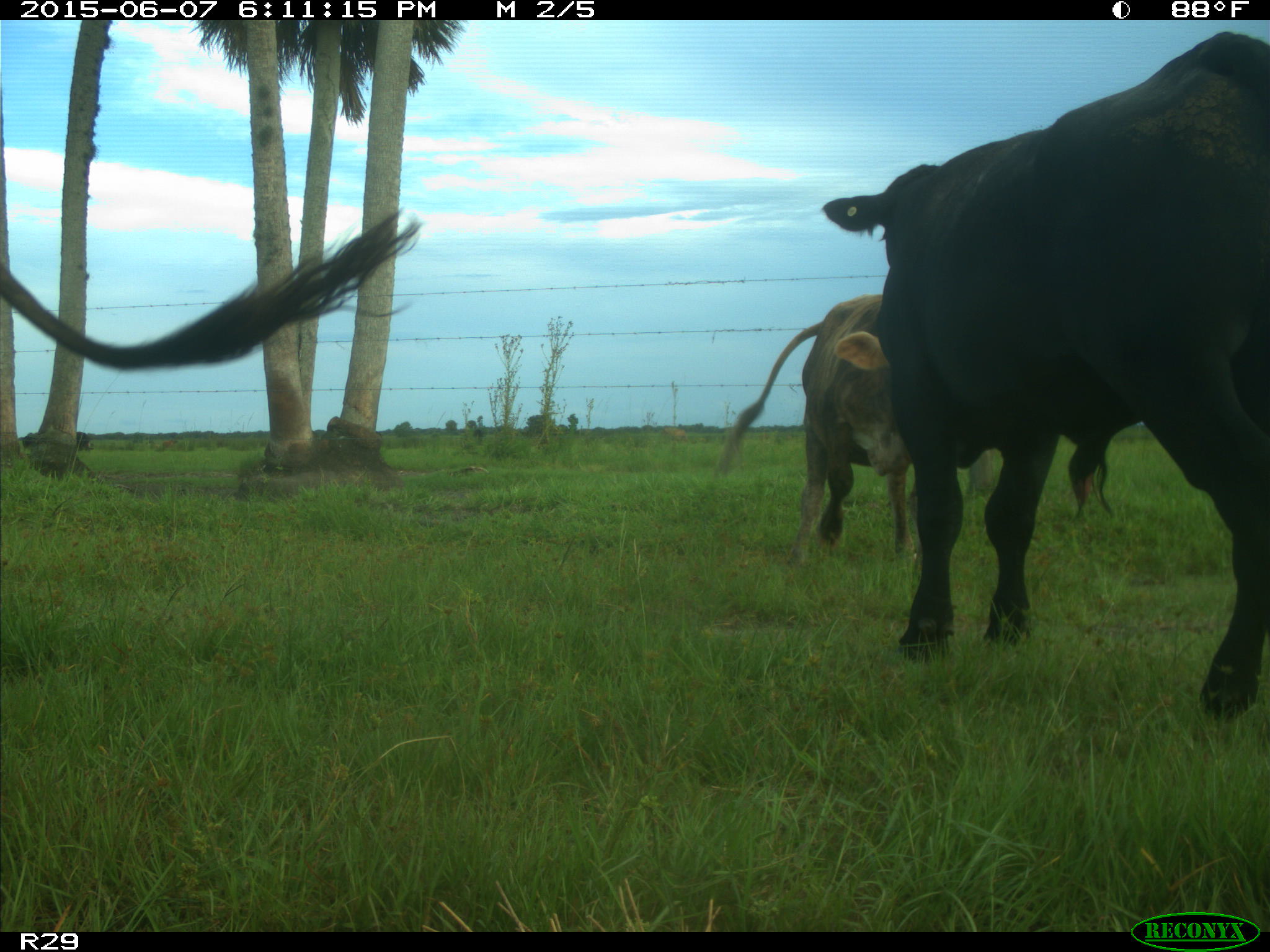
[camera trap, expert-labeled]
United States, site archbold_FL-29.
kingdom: Animalia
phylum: Chordata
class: Mammalia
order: Artiodactyla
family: Bovidae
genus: Bos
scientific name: Bos taurus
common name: domestic cow